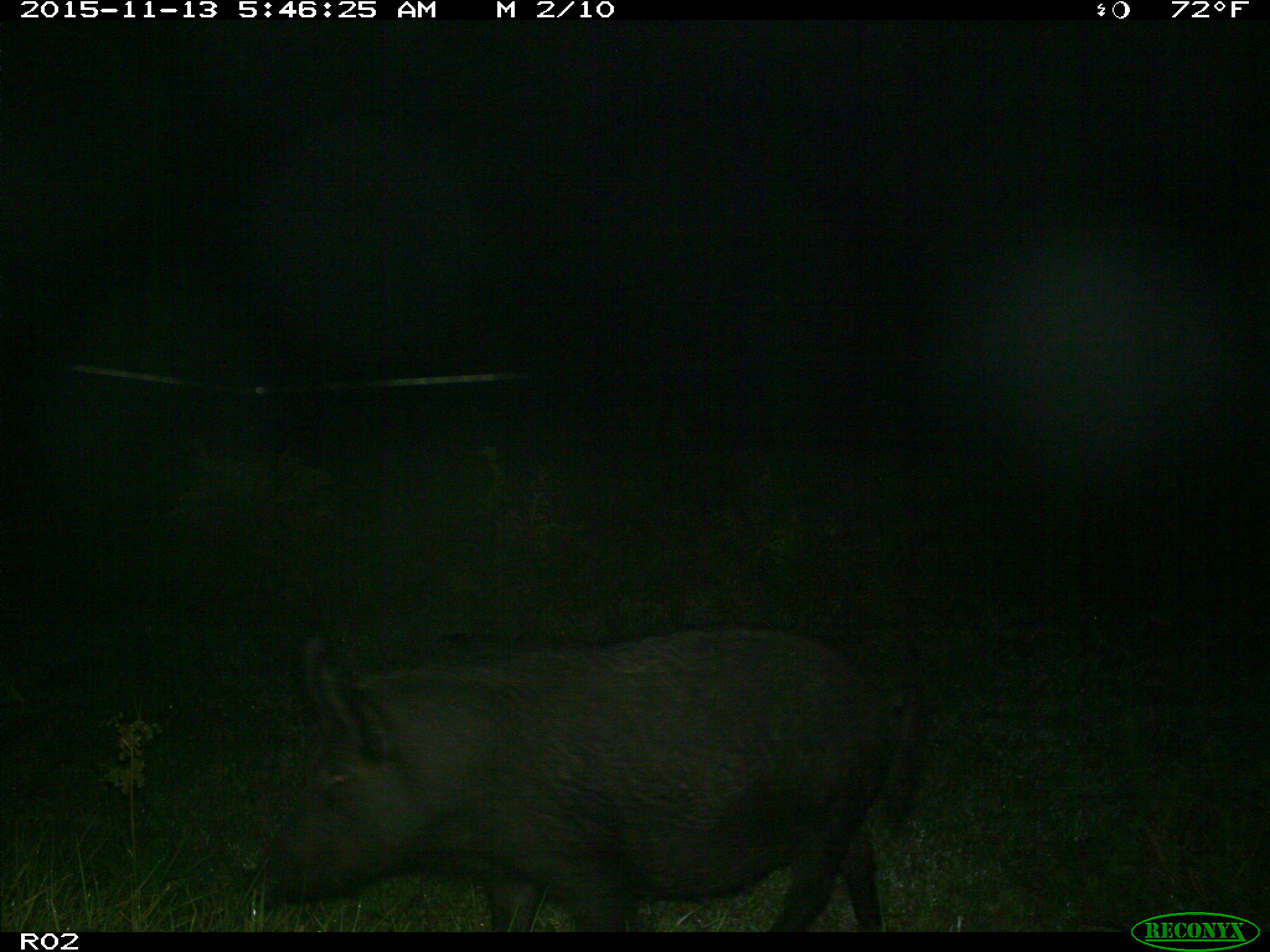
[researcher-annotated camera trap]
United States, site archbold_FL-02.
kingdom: Animalia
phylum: Chordata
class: Mammalia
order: Artiodactyla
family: Suidae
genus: Sus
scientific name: Sus scrofa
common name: wild boar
Sus scrofa (wild boar).